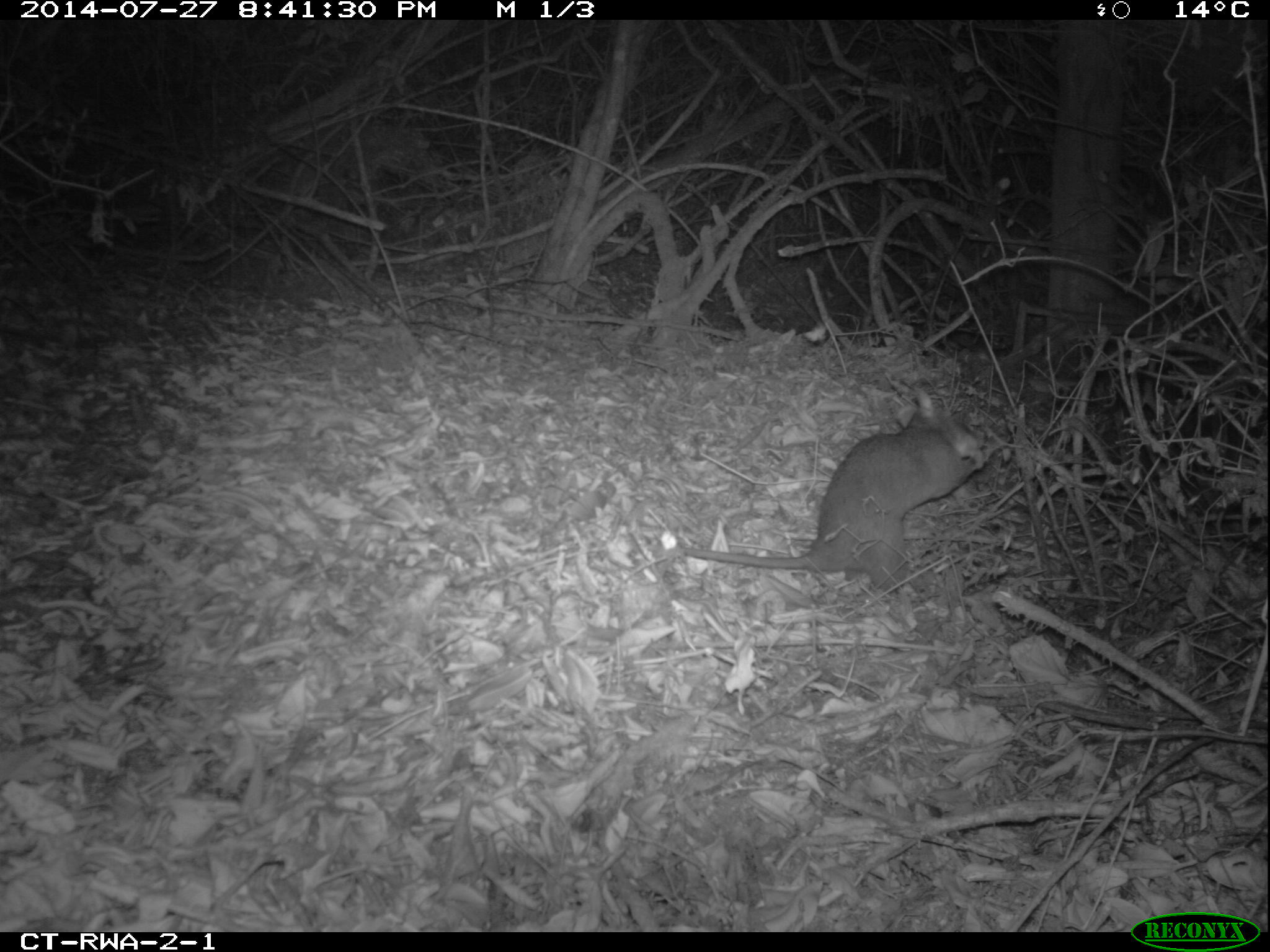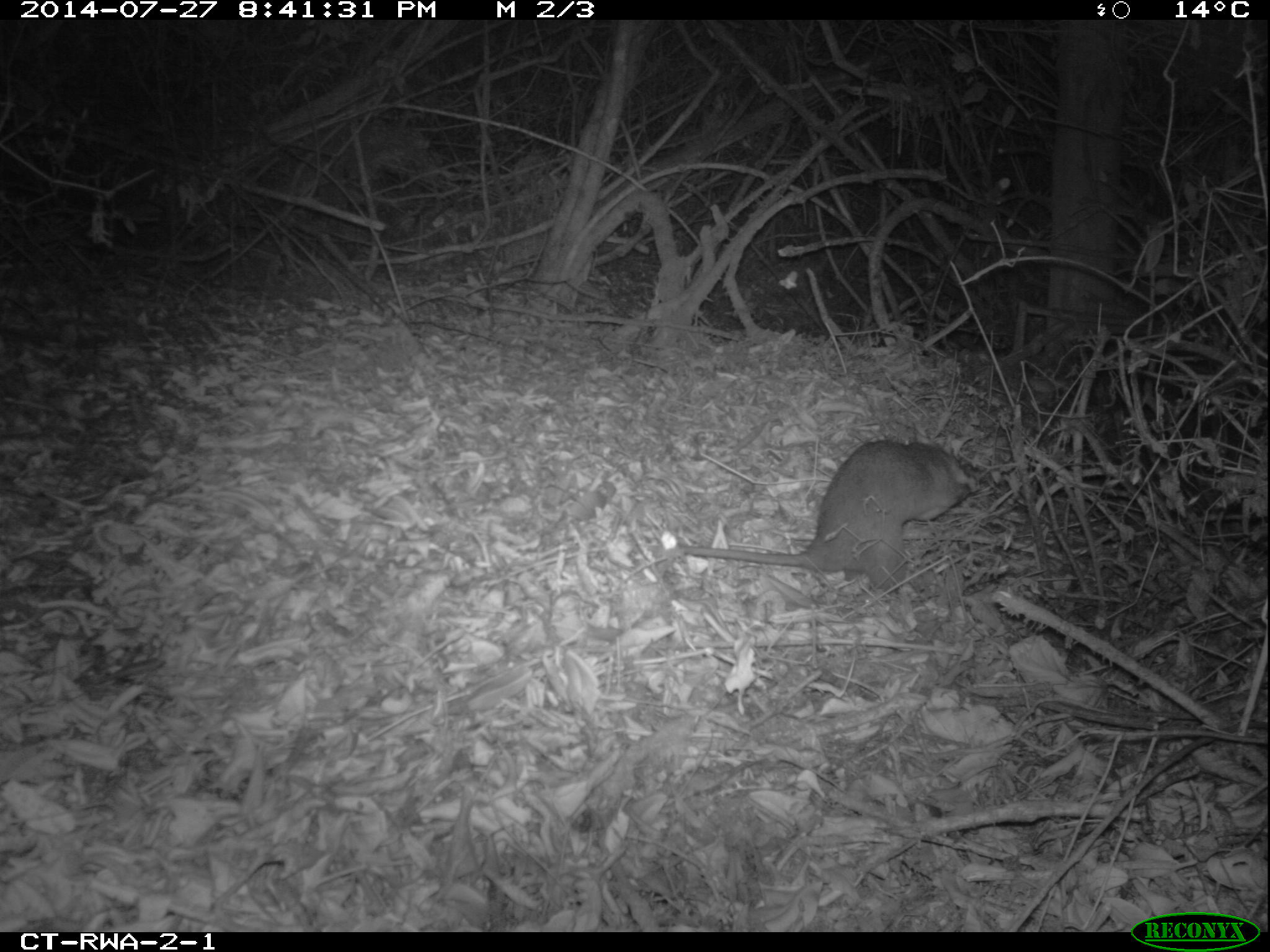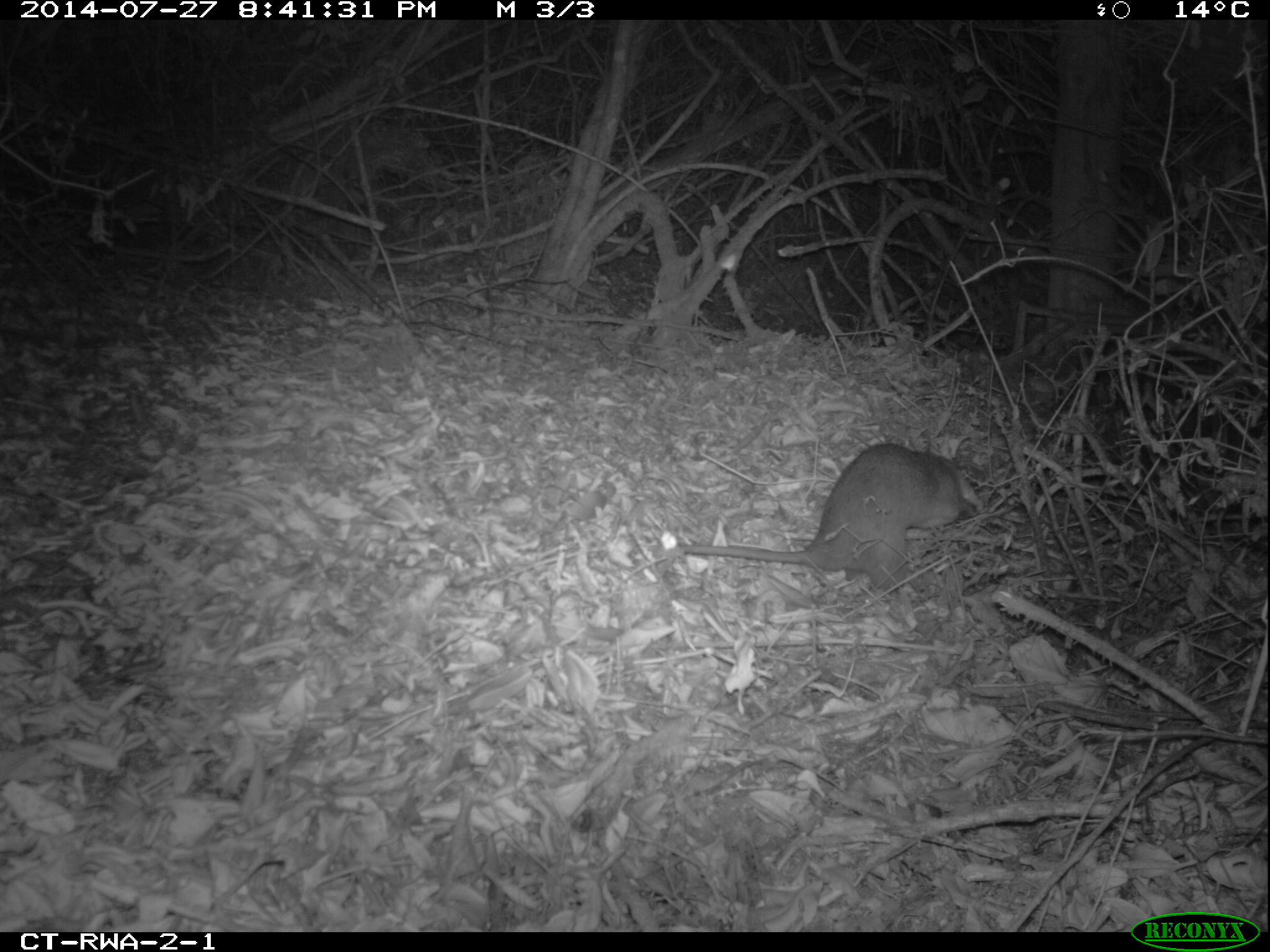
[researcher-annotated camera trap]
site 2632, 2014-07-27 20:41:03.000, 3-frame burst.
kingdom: Animalia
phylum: Chordata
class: Mammalia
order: Rodentia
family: Nesomyidae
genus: Cricetomys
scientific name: Cricetomys gambianus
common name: african giant pouched rat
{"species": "Cricetomys gambianus (african giant pouched rat)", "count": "1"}